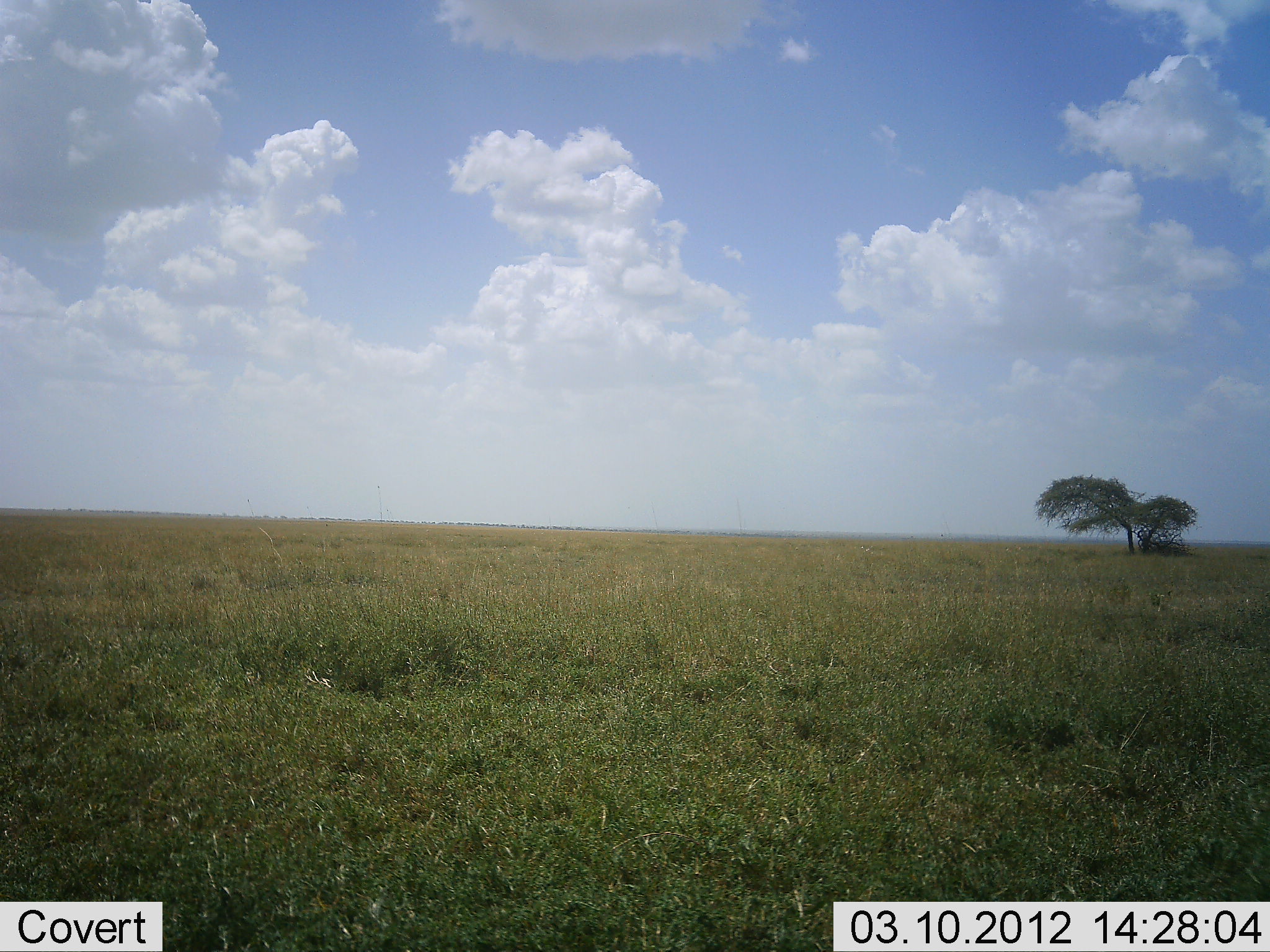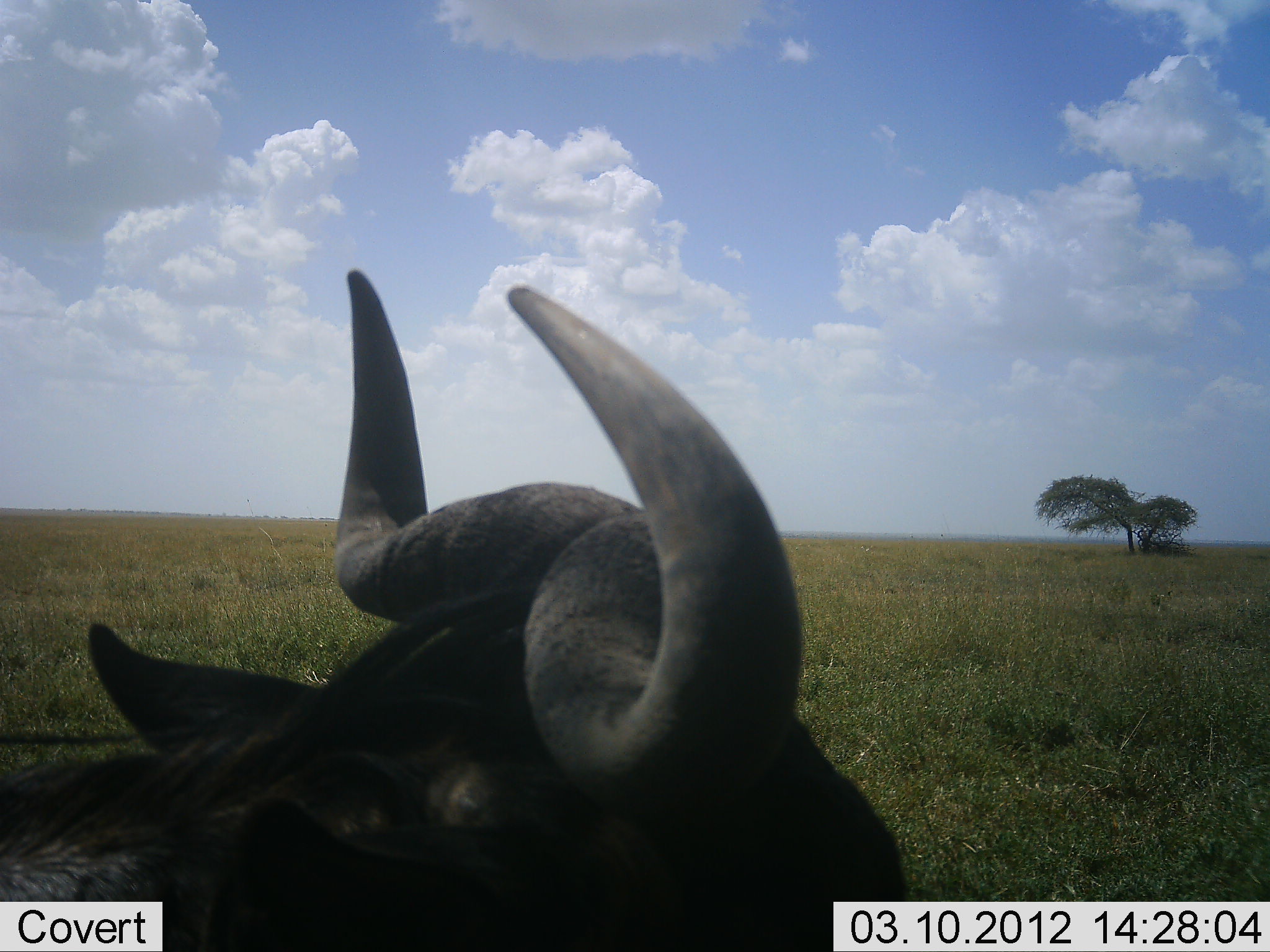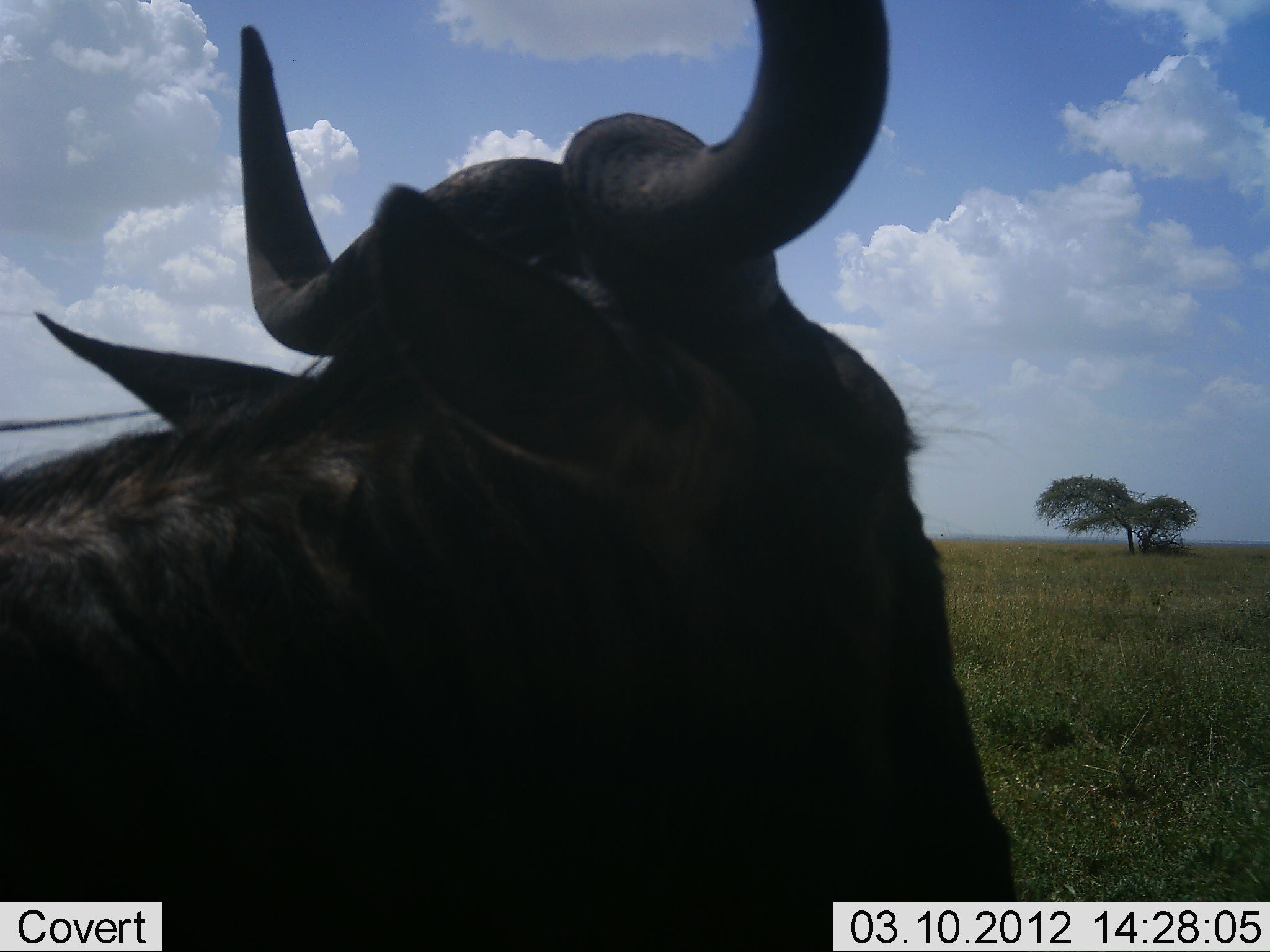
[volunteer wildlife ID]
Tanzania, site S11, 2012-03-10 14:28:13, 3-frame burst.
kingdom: Animalia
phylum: Chordata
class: Mammalia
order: Artiodactyla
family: Bovidae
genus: Connochaetes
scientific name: Connochaetes taurinus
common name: blue wildebeest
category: wildebeest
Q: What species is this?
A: Wildebeest (blue wildebeest) (Connochaetes taurinus).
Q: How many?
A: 1.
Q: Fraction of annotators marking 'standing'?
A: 14%.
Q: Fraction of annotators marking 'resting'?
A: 36%.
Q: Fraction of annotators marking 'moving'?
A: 57%.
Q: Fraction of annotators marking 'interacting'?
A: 0%.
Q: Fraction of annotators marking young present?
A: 0%.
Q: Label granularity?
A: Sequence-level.